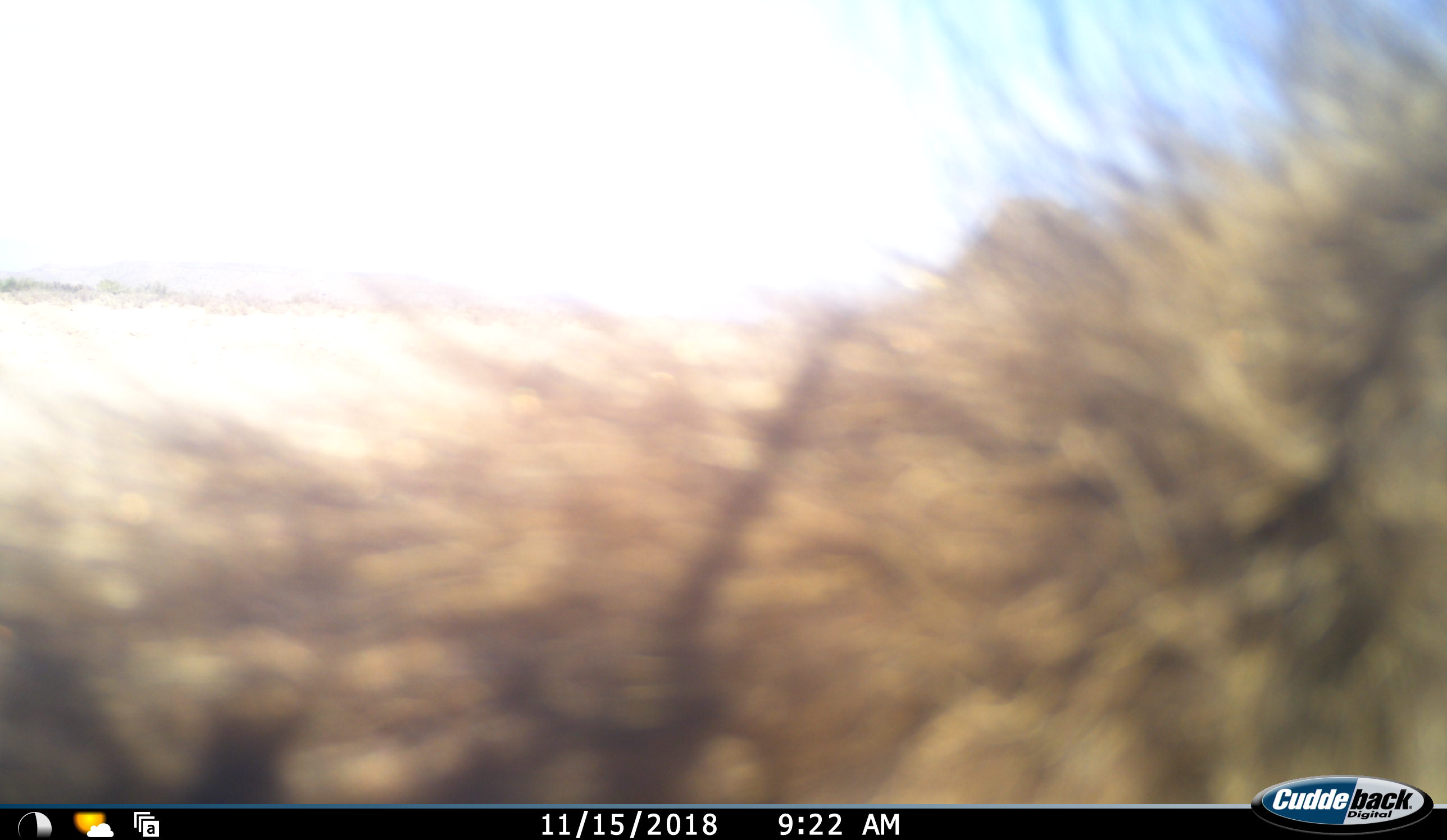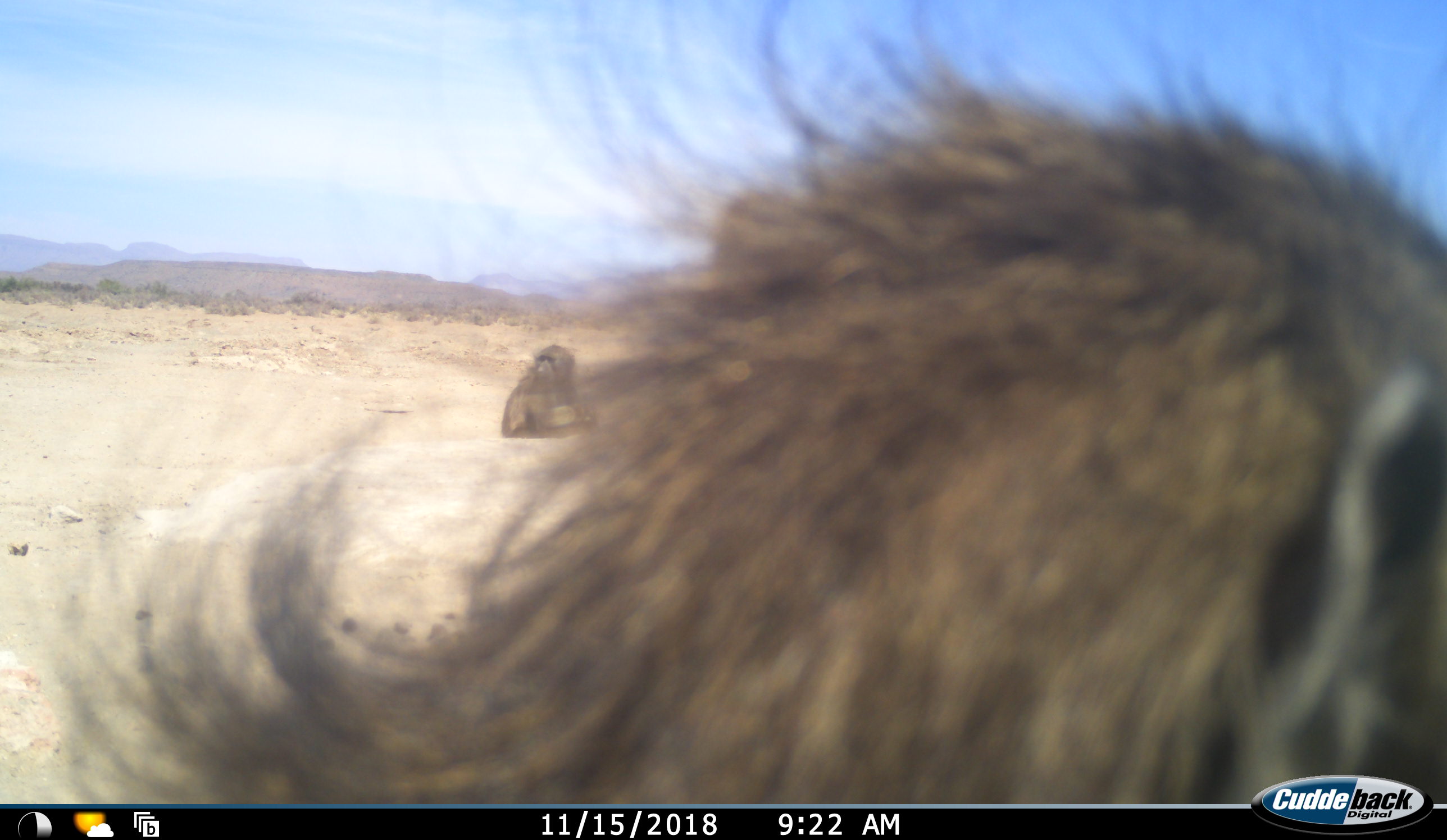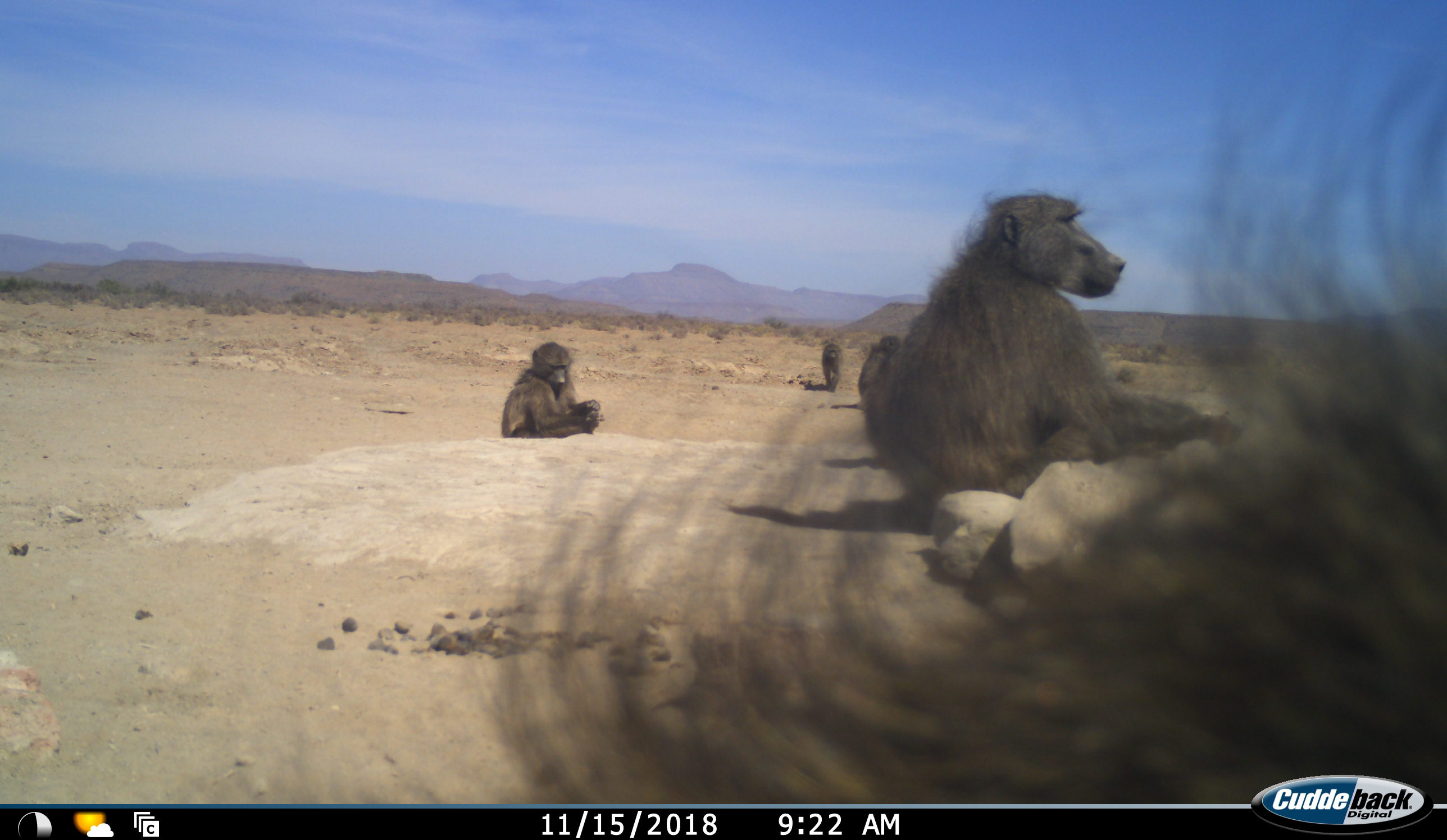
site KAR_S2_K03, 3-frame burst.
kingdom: Animalia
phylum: Chordata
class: Mammalia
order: Primates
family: Cercopithecidae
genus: Papio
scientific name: Papio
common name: baboon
Baboon (Papio), count 5. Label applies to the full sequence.